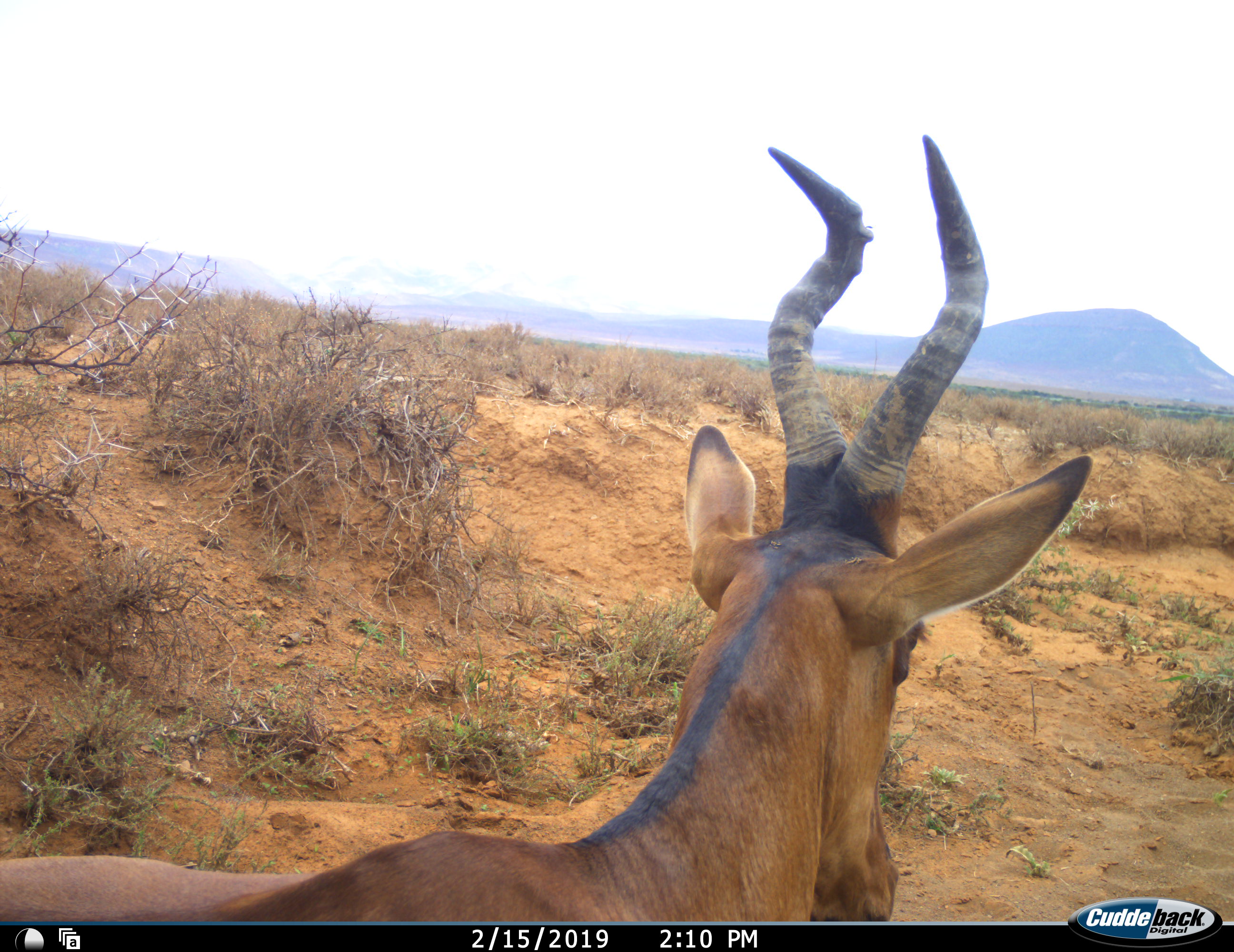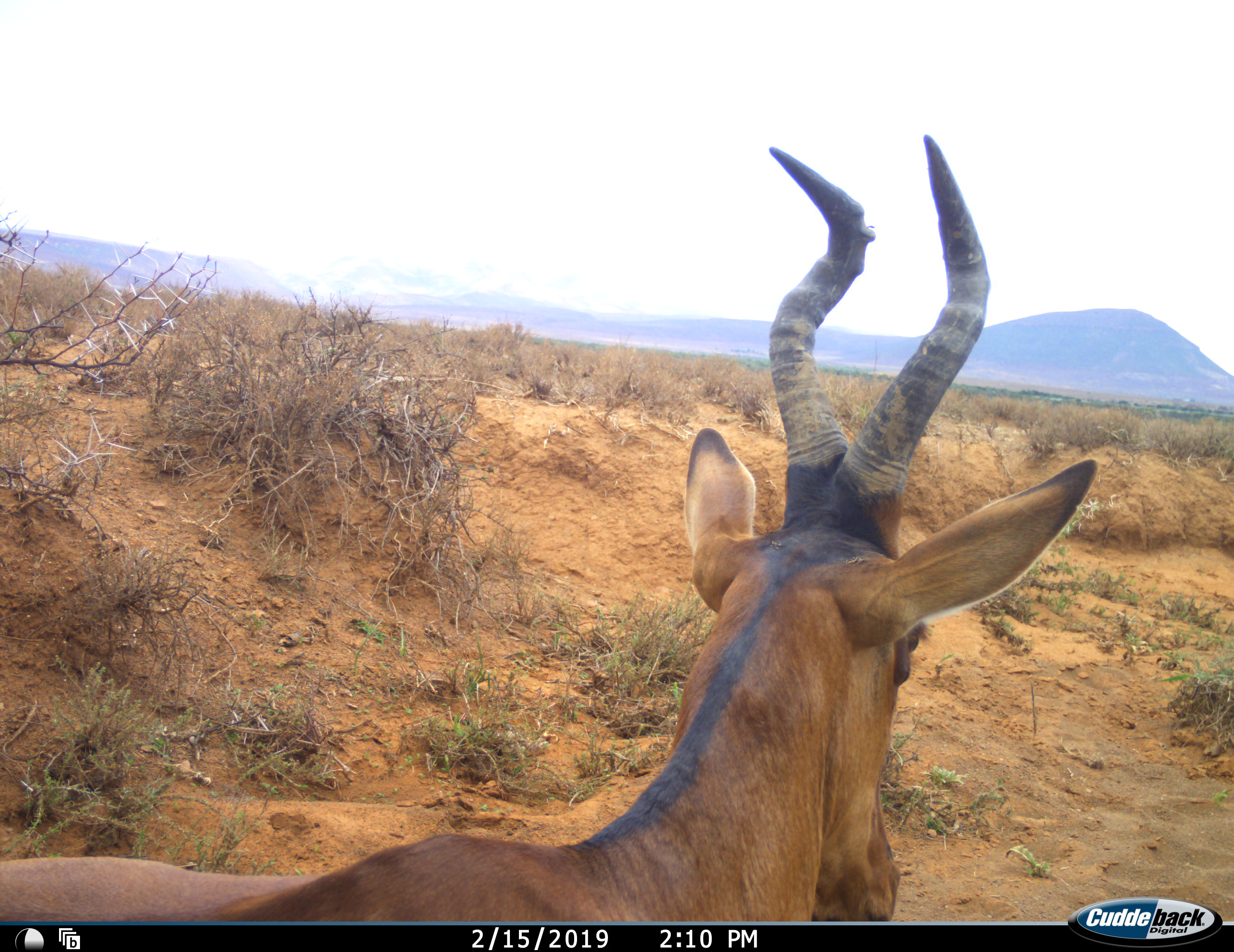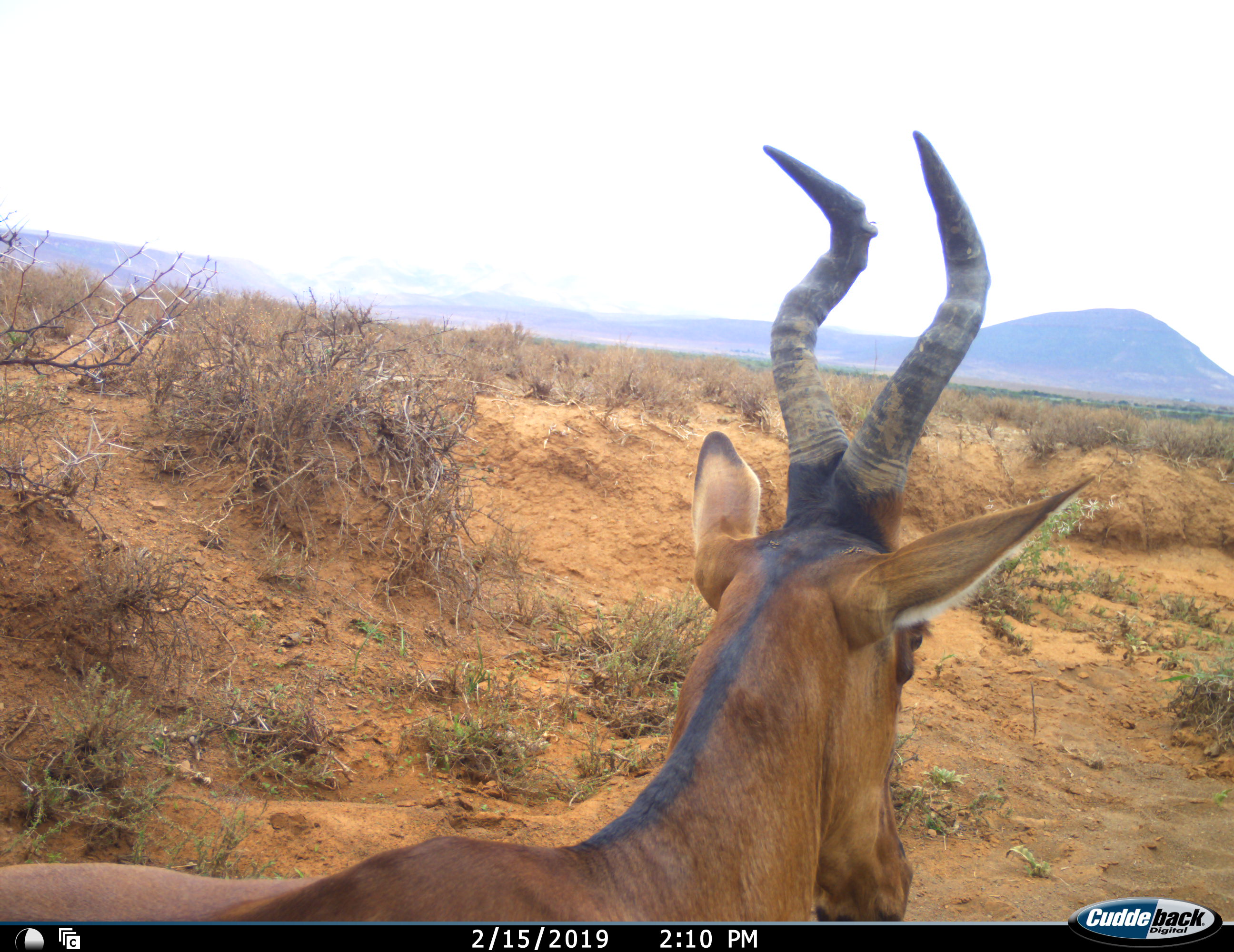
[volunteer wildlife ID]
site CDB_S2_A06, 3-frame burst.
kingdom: Animalia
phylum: Chordata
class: Mammalia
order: Artiodactyla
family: Bovidae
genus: Alcelaphus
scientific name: Alcelaphus buselaphus caama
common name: red hartebeest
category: hartebeestred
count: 1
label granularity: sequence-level